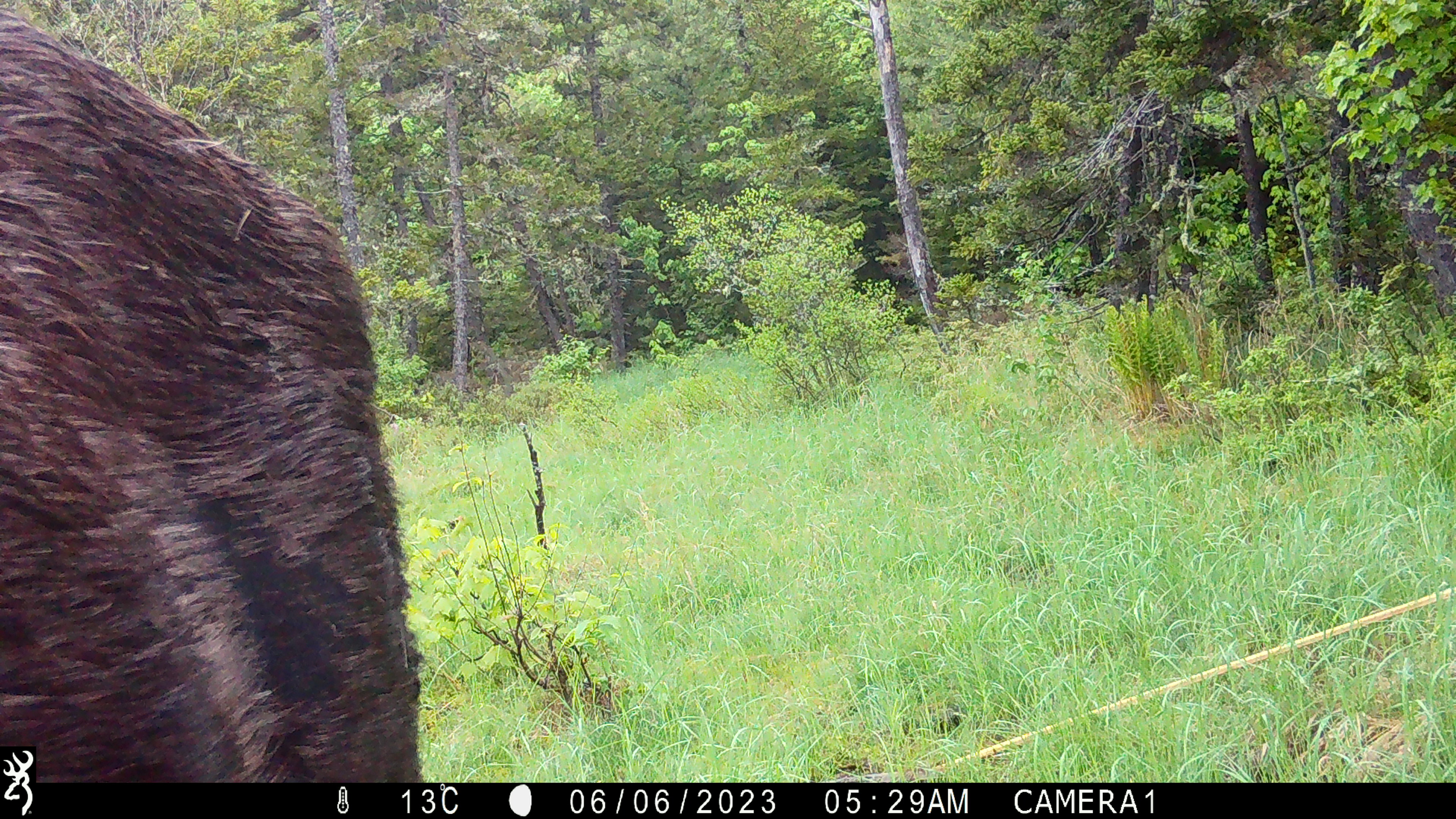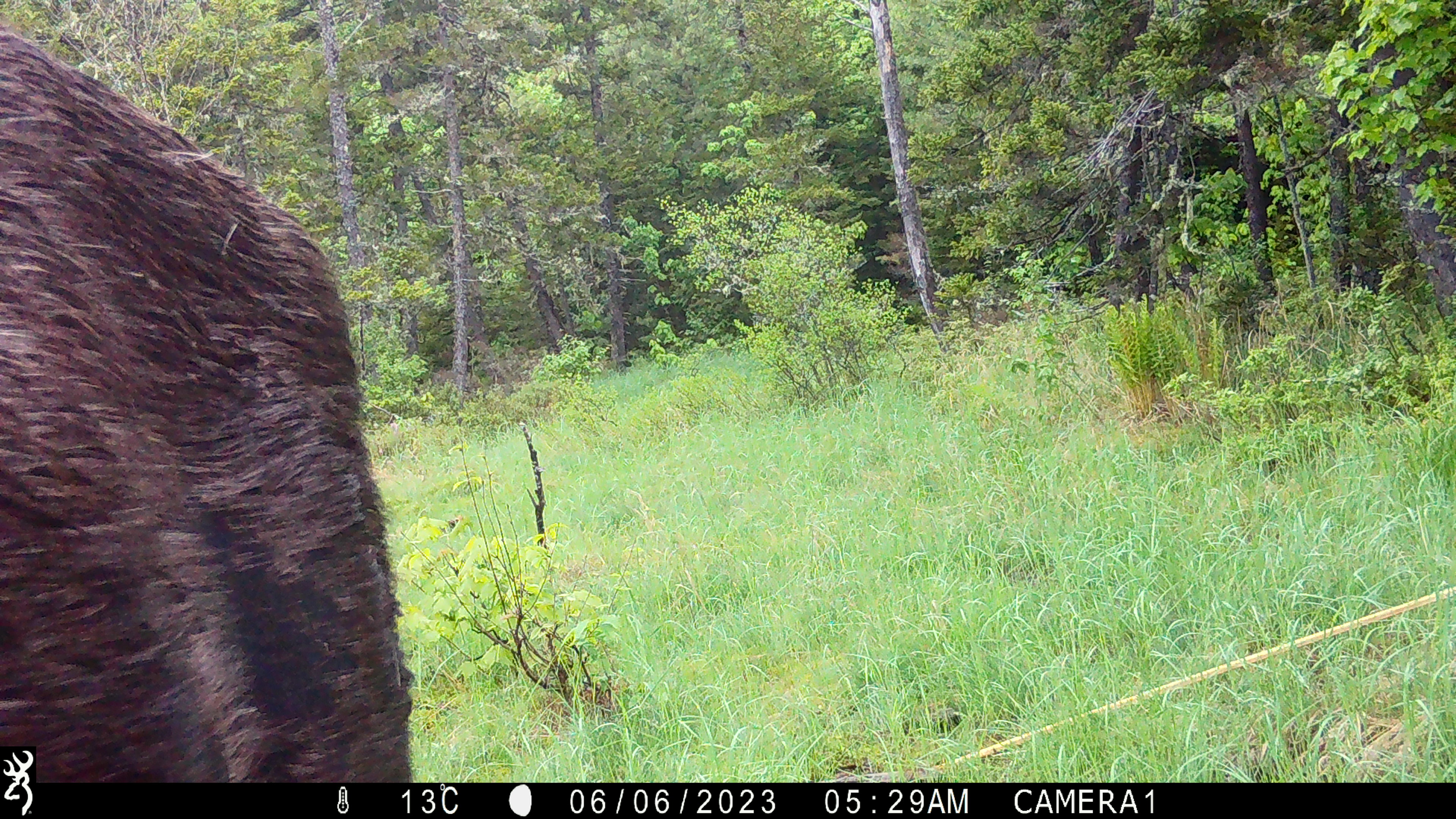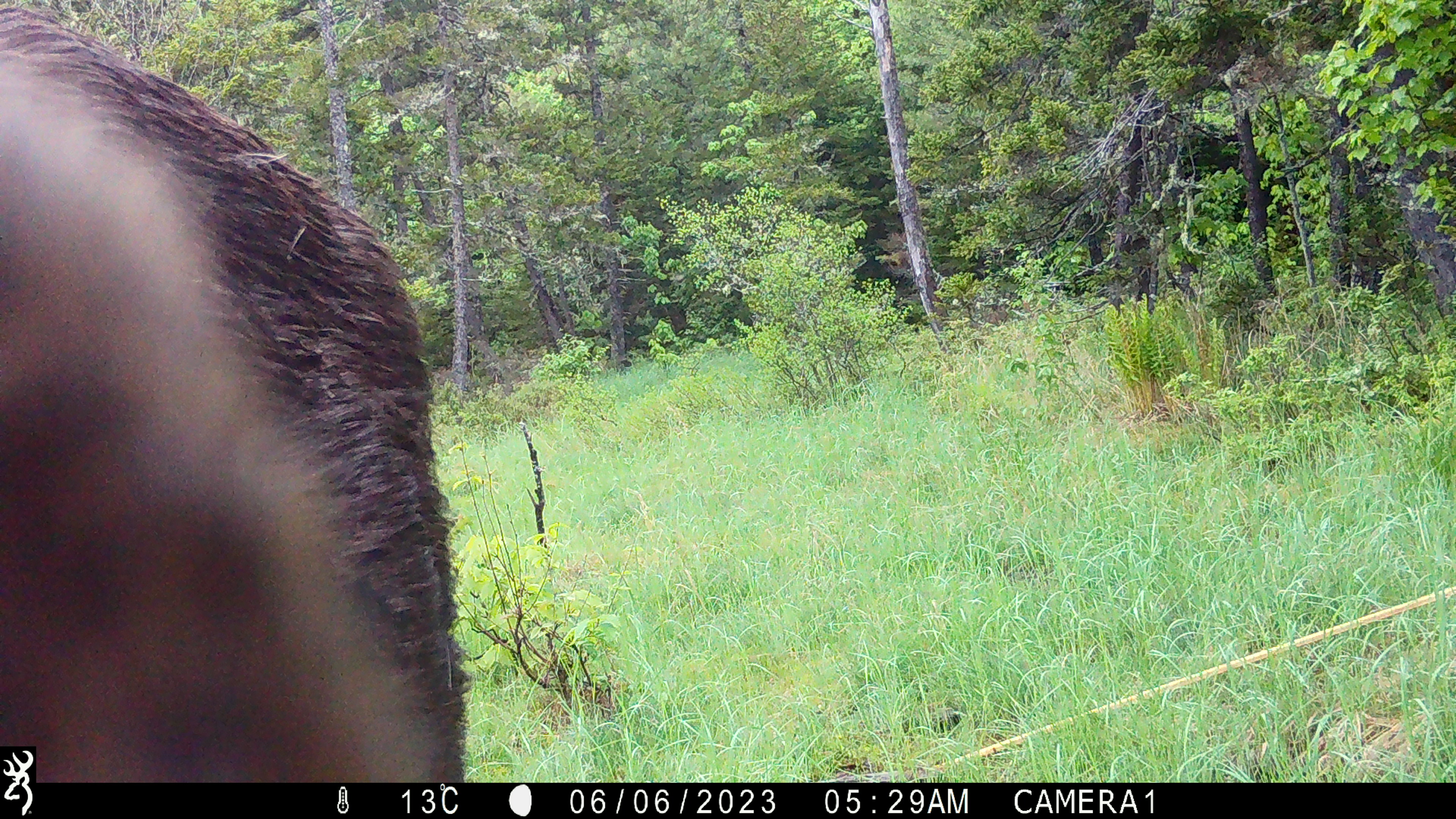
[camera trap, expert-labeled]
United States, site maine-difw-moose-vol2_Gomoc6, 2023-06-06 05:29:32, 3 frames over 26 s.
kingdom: Animalia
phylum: Chordata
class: Mammalia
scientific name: Mammalia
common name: mammal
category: mammal sp.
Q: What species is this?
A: Mammal sp. (mammal) (Mammalia).